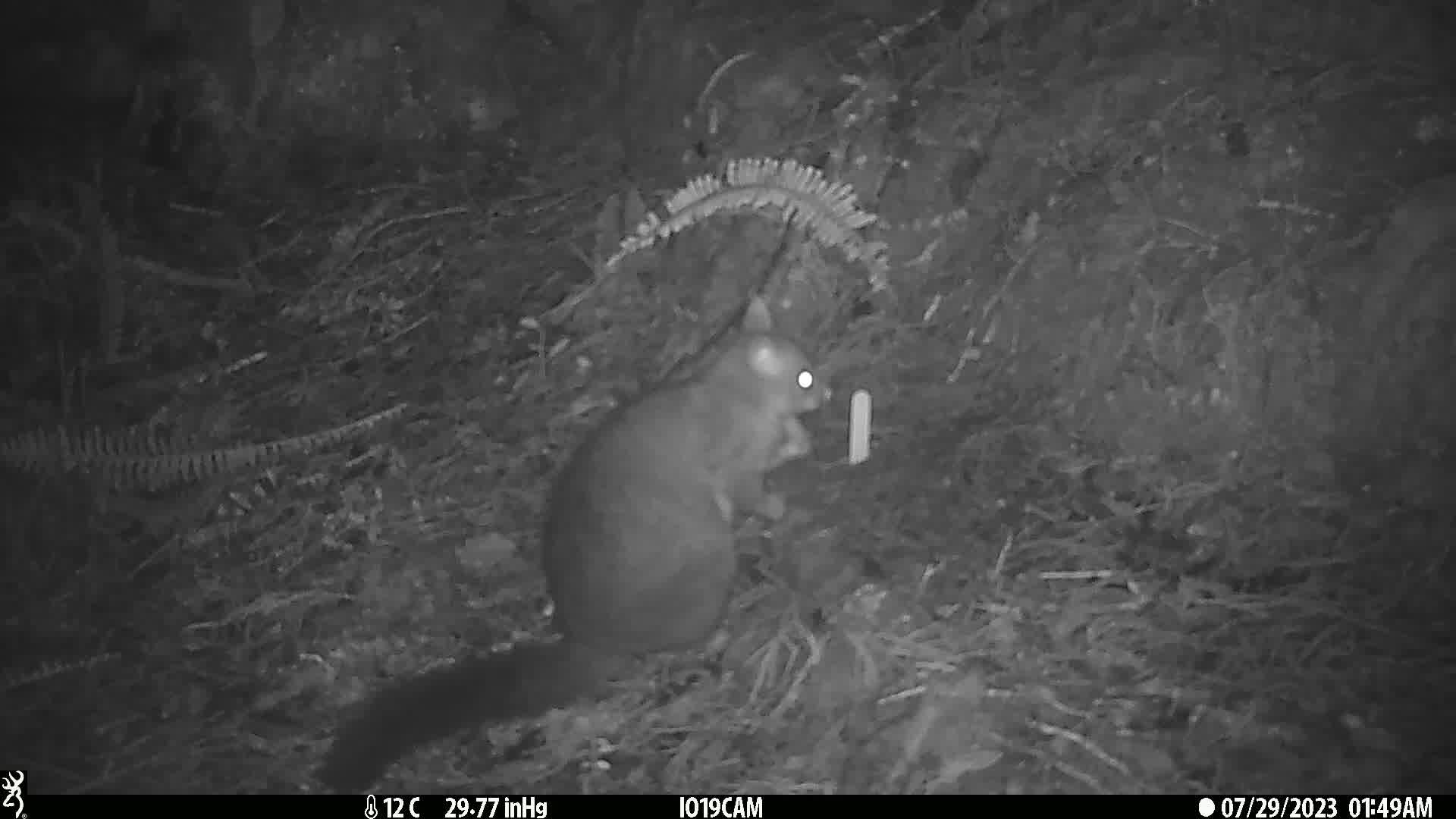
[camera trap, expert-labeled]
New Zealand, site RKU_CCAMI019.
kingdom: Animalia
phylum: Chordata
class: Mammalia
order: Diprotodontia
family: Phalangeridae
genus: Trichosurus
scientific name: Trichosurus vulpecula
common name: common brushtail possum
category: possum